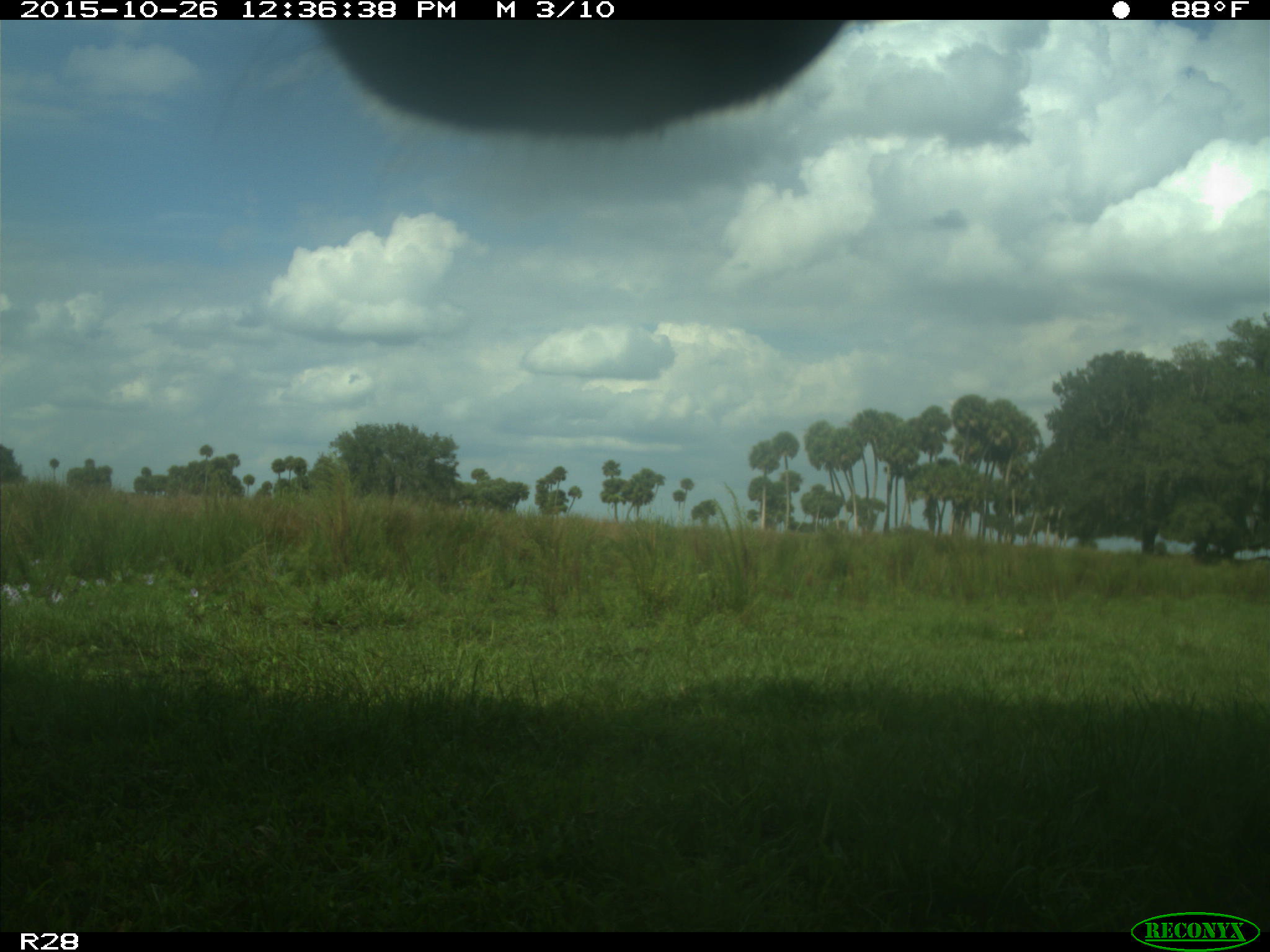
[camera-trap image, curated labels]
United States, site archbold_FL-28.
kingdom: Animalia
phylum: Chordata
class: Mammalia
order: Artiodactyla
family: Bovidae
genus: Bos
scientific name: Bos taurus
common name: domestic cow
Bos taurus (domestic cow).